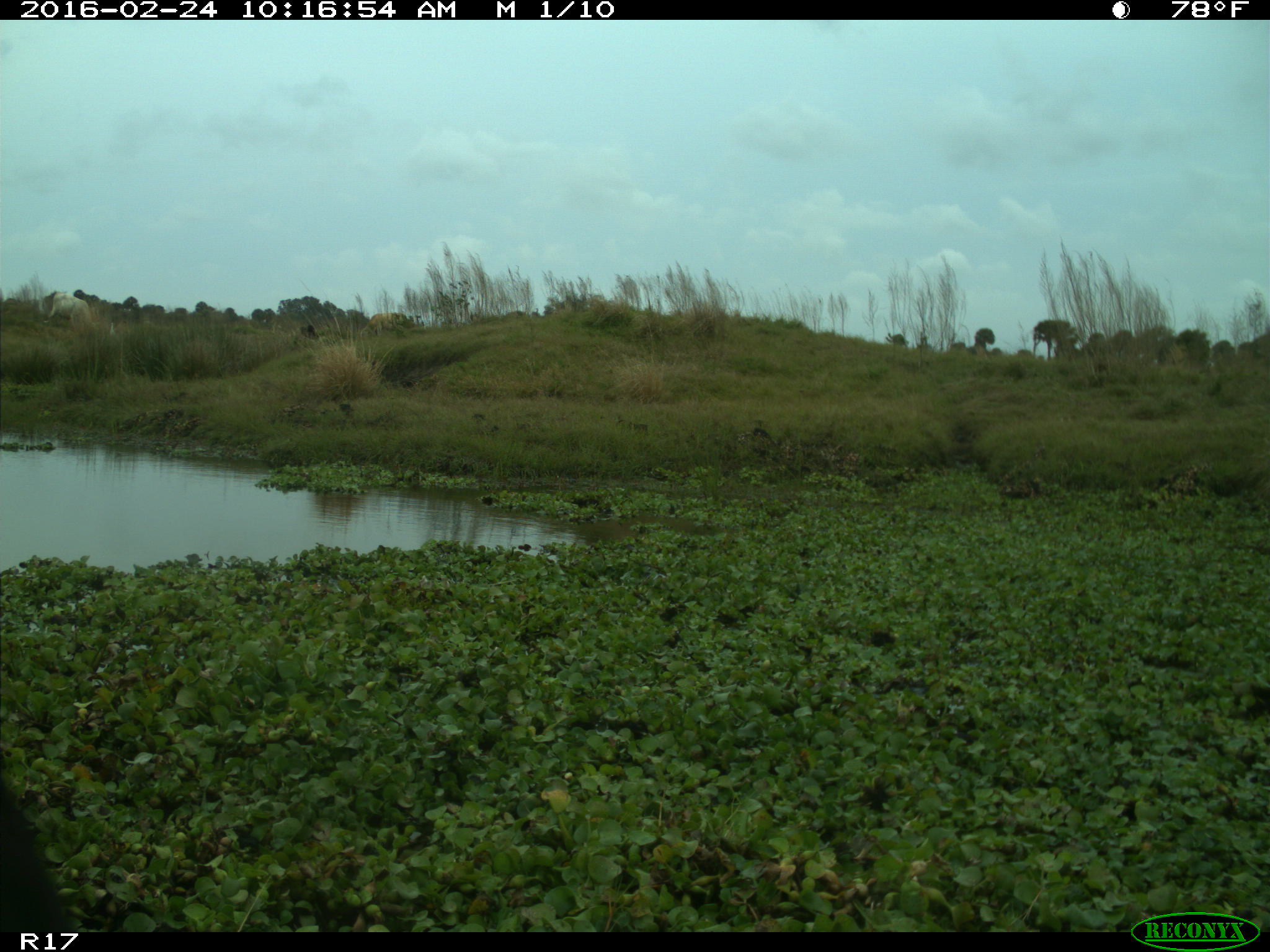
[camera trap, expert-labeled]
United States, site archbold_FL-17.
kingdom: Animalia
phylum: Chordata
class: Mammalia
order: Artiodactyla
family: Bovidae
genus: Bos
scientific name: Bos taurus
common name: domestic cow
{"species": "Bos taurus (domestic cow)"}